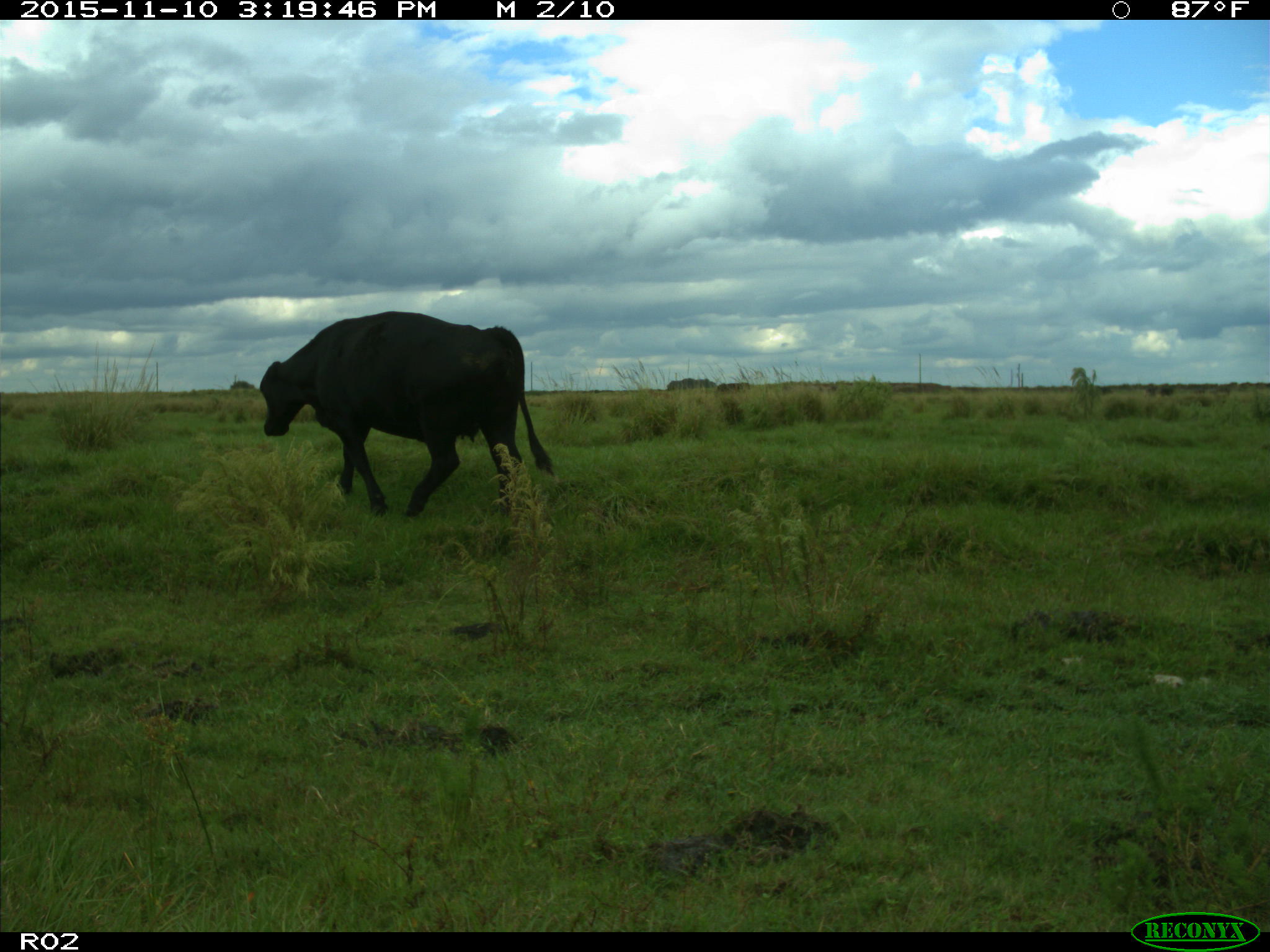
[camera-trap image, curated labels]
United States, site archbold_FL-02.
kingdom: Animalia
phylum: Chordata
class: Mammalia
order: Artiodactyla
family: Bovidae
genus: Bos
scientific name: Bos taurus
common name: domestic cow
Bos taurus (domestic cow).